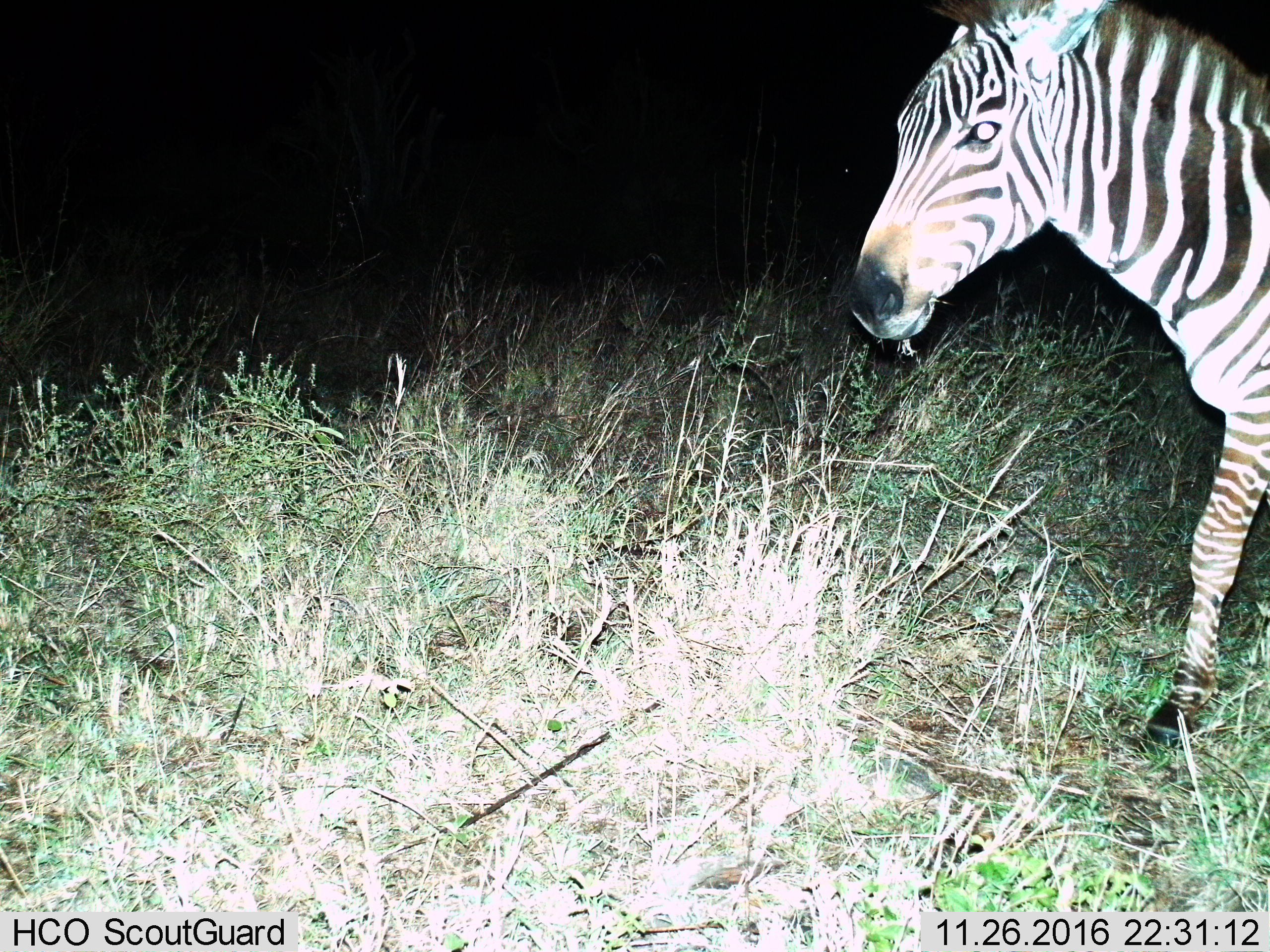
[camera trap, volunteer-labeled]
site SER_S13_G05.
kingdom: Animalia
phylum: Chordata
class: Mammalia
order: Perissodactyla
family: Equidae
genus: Equus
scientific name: Equus quagga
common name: plains zebra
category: zebraplains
Zebraplains (plains zebra) (Equus quagga), count 1. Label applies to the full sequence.